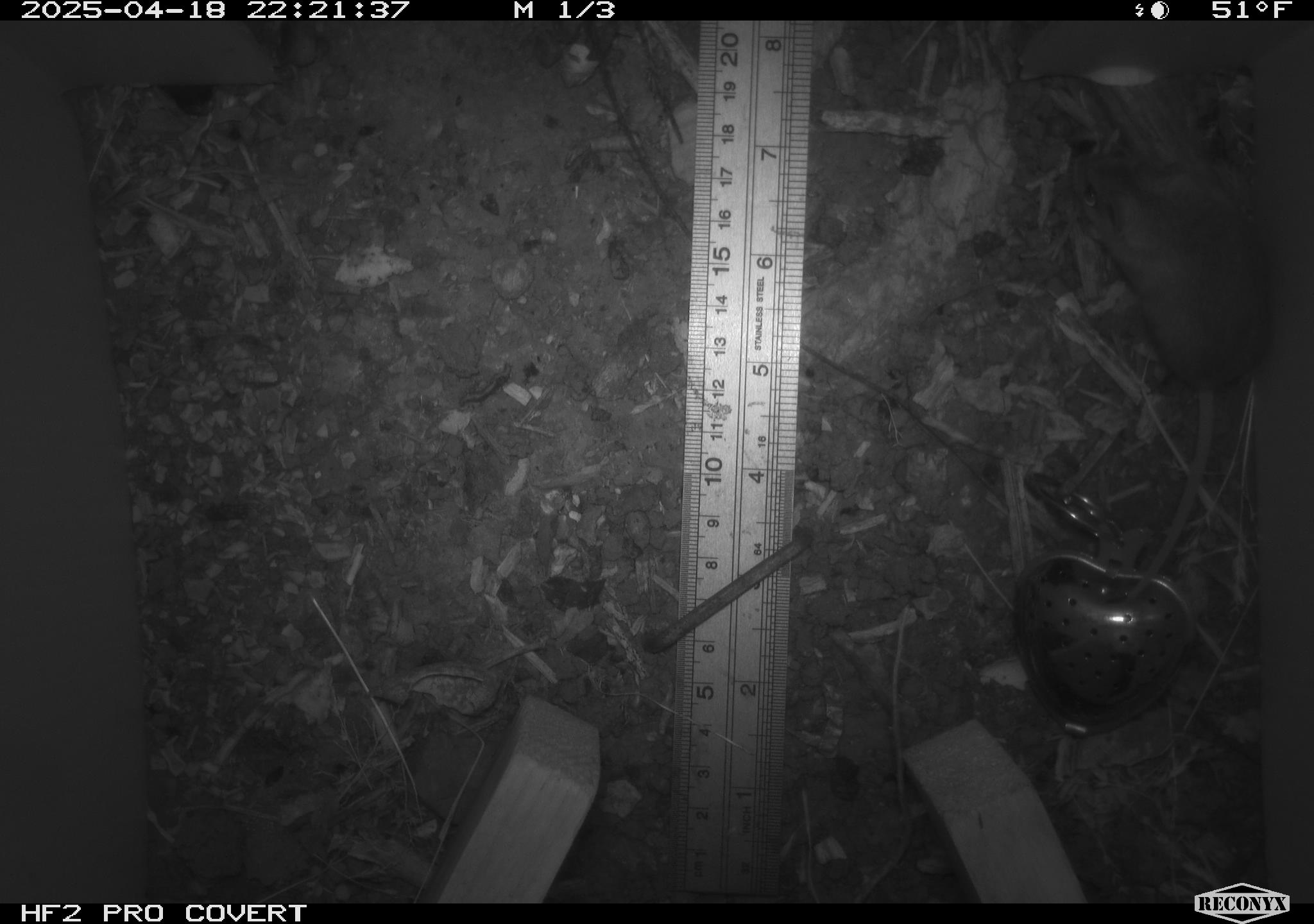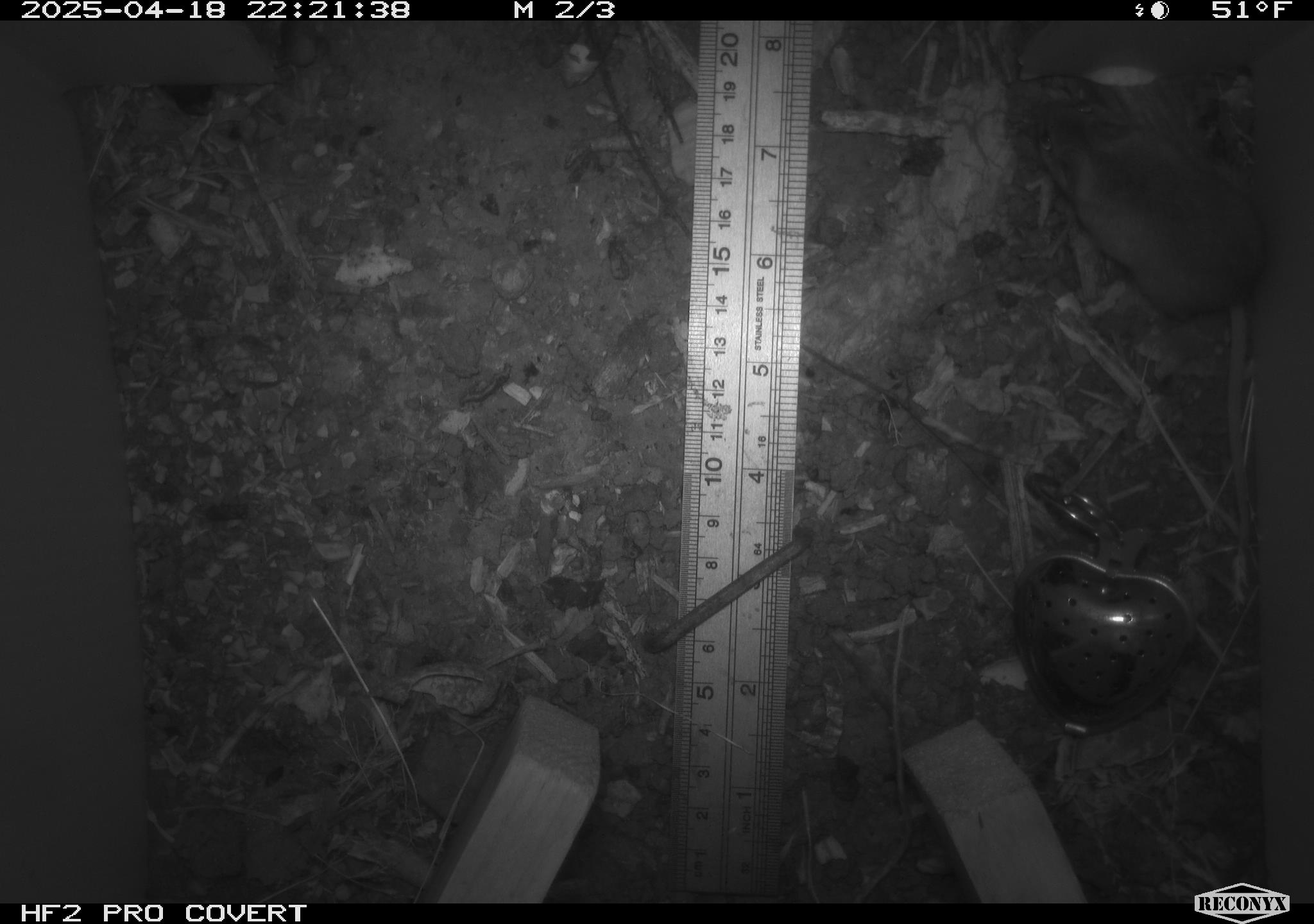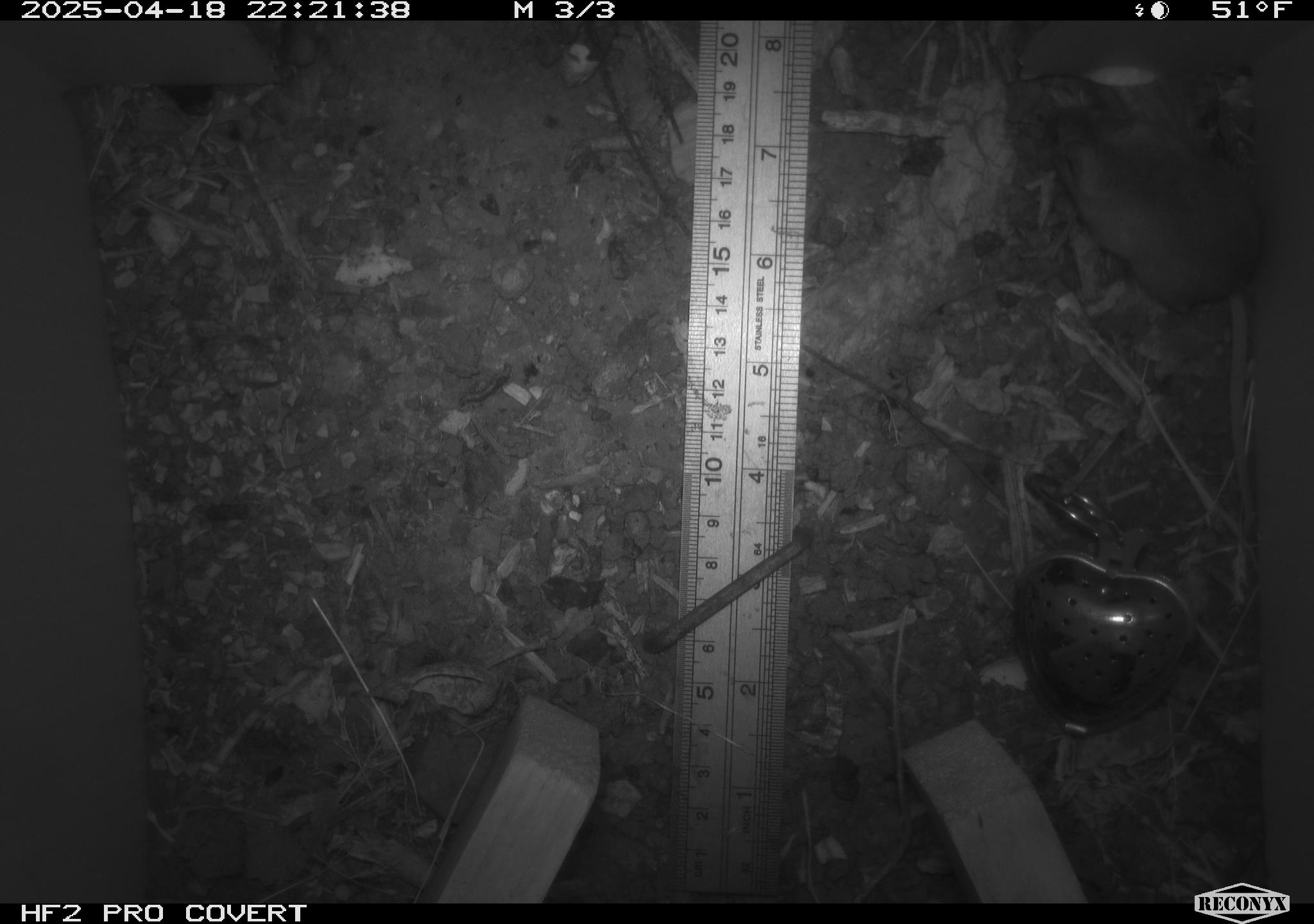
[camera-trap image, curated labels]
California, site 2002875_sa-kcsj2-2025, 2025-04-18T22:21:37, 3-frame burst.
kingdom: Animalia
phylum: Chordata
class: Mammalia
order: Rodentia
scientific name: Rodentia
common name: rodent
Rodent (Rodentia).